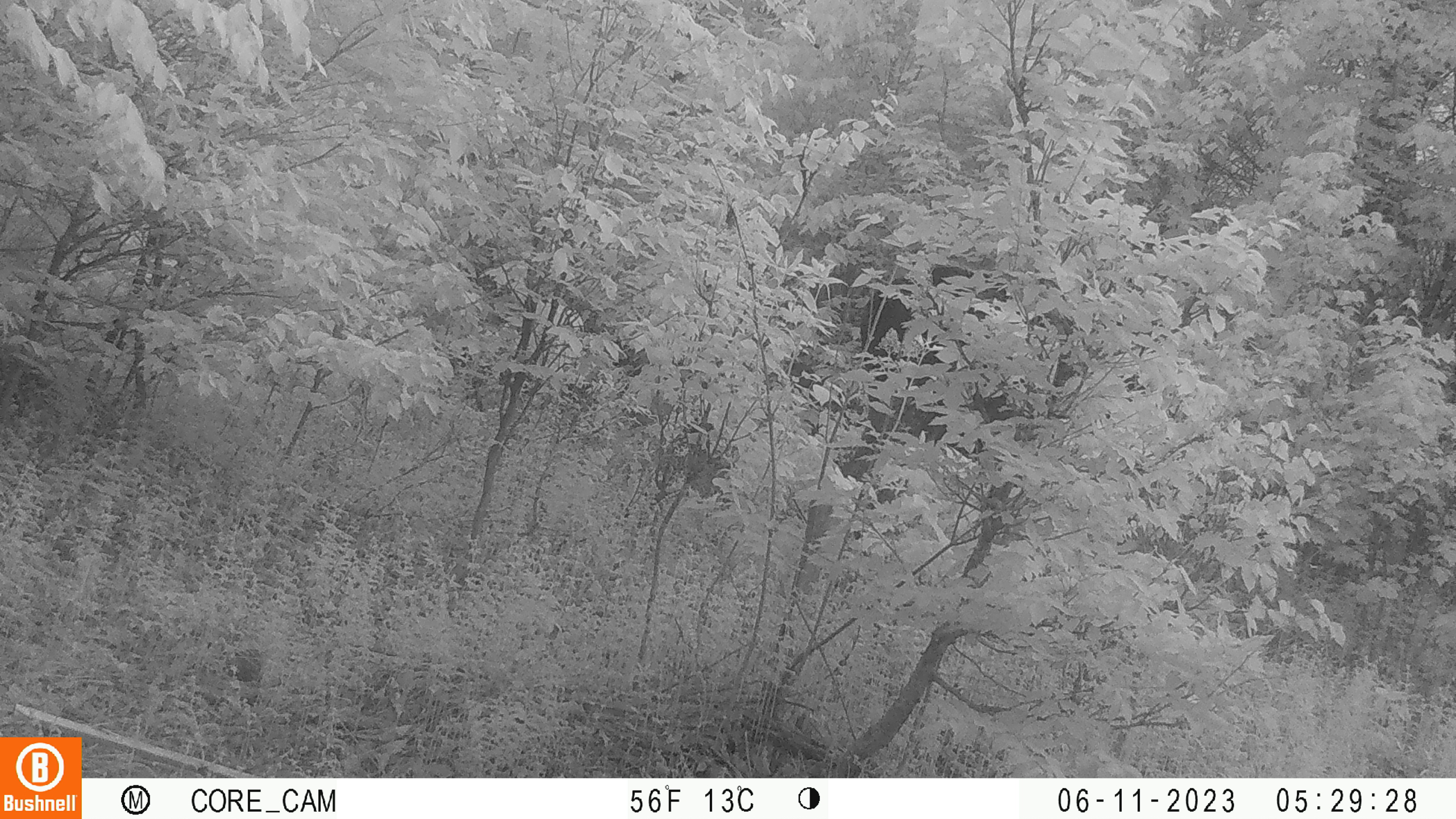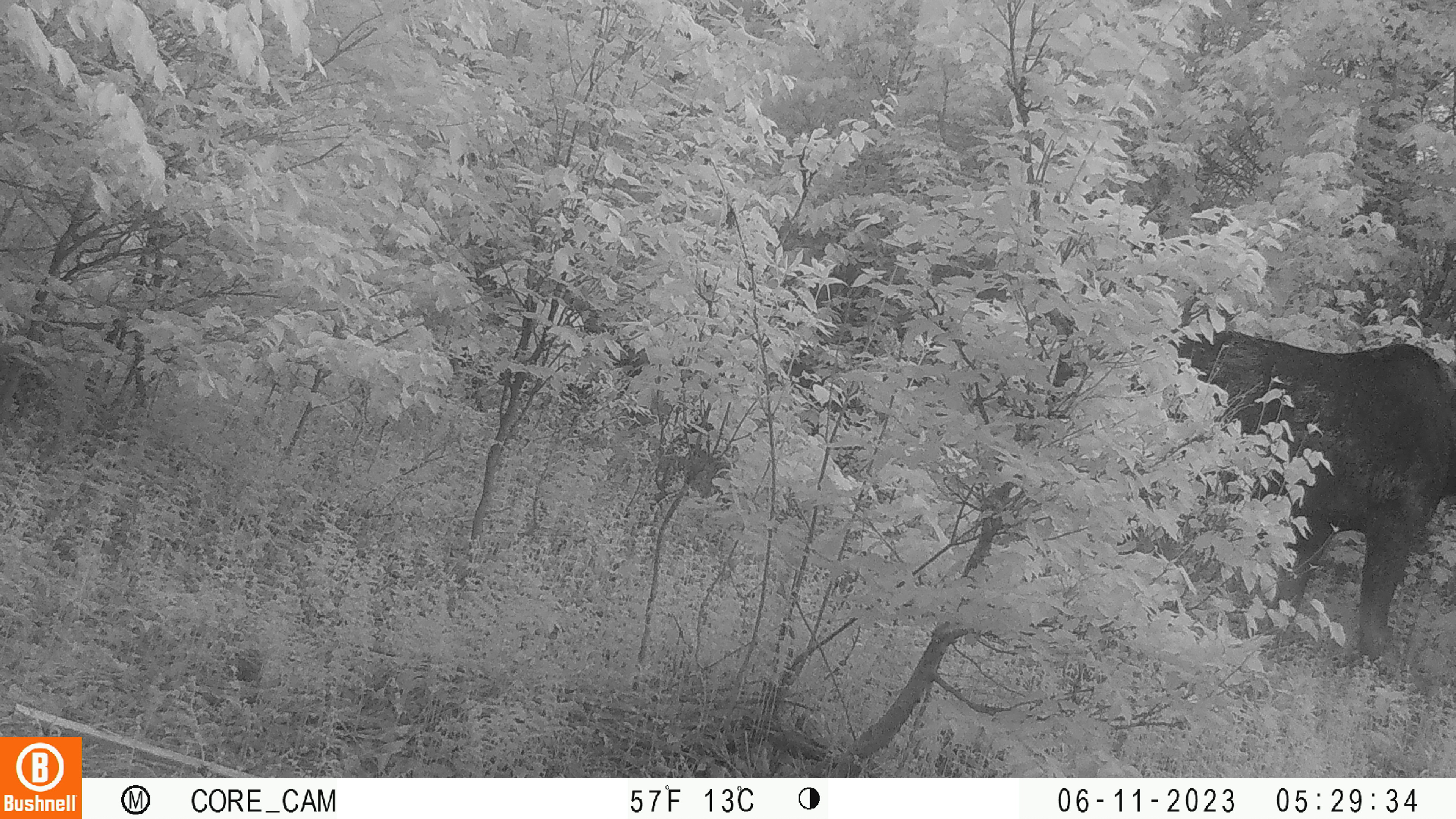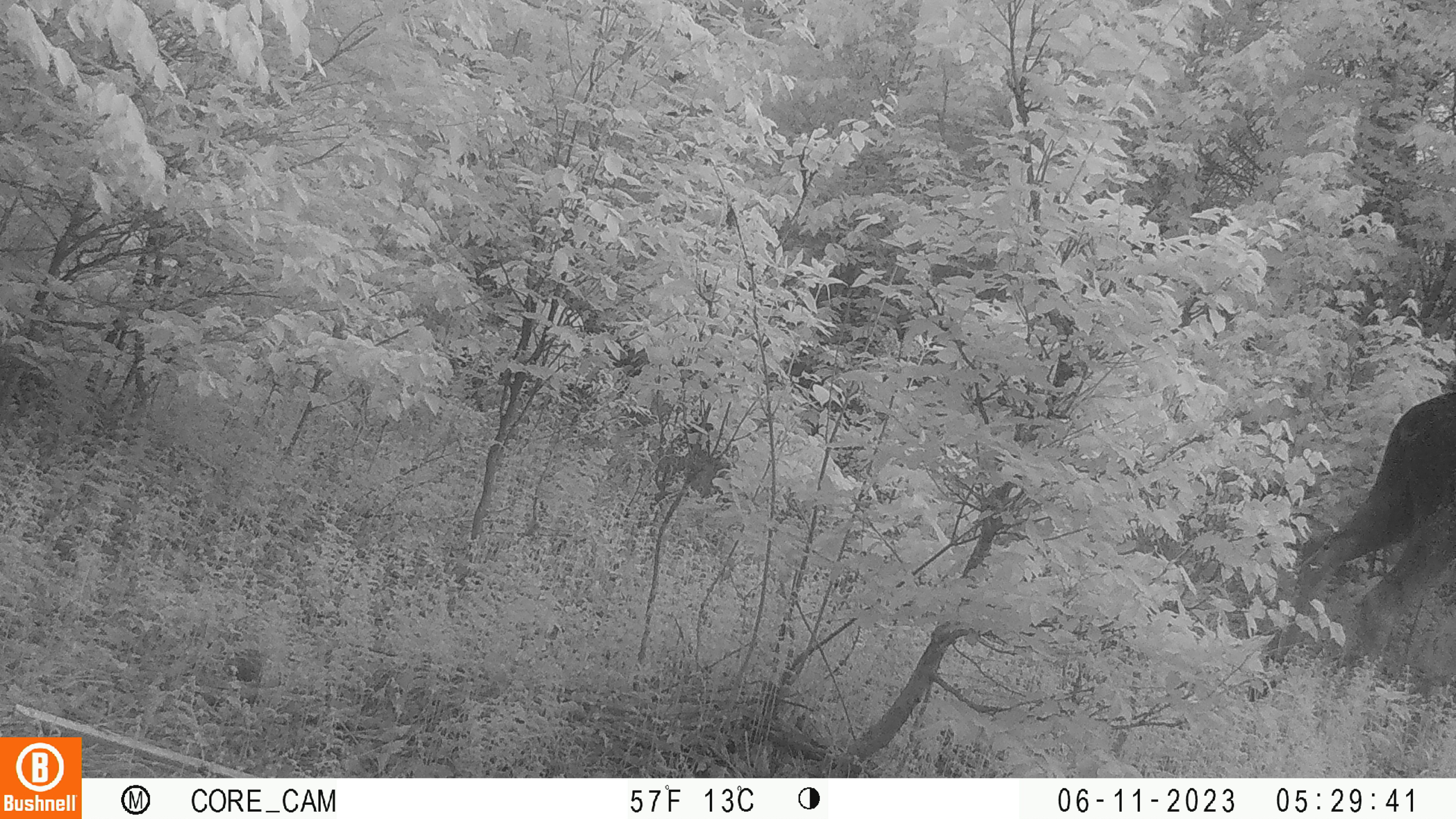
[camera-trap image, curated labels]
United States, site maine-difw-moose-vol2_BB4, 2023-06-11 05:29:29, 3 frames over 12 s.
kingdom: Animalia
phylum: Chordata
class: Mammalia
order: Artiodactyla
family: Cervidae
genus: Alces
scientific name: Alces alces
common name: moose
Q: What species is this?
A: Moose (Alces alces).